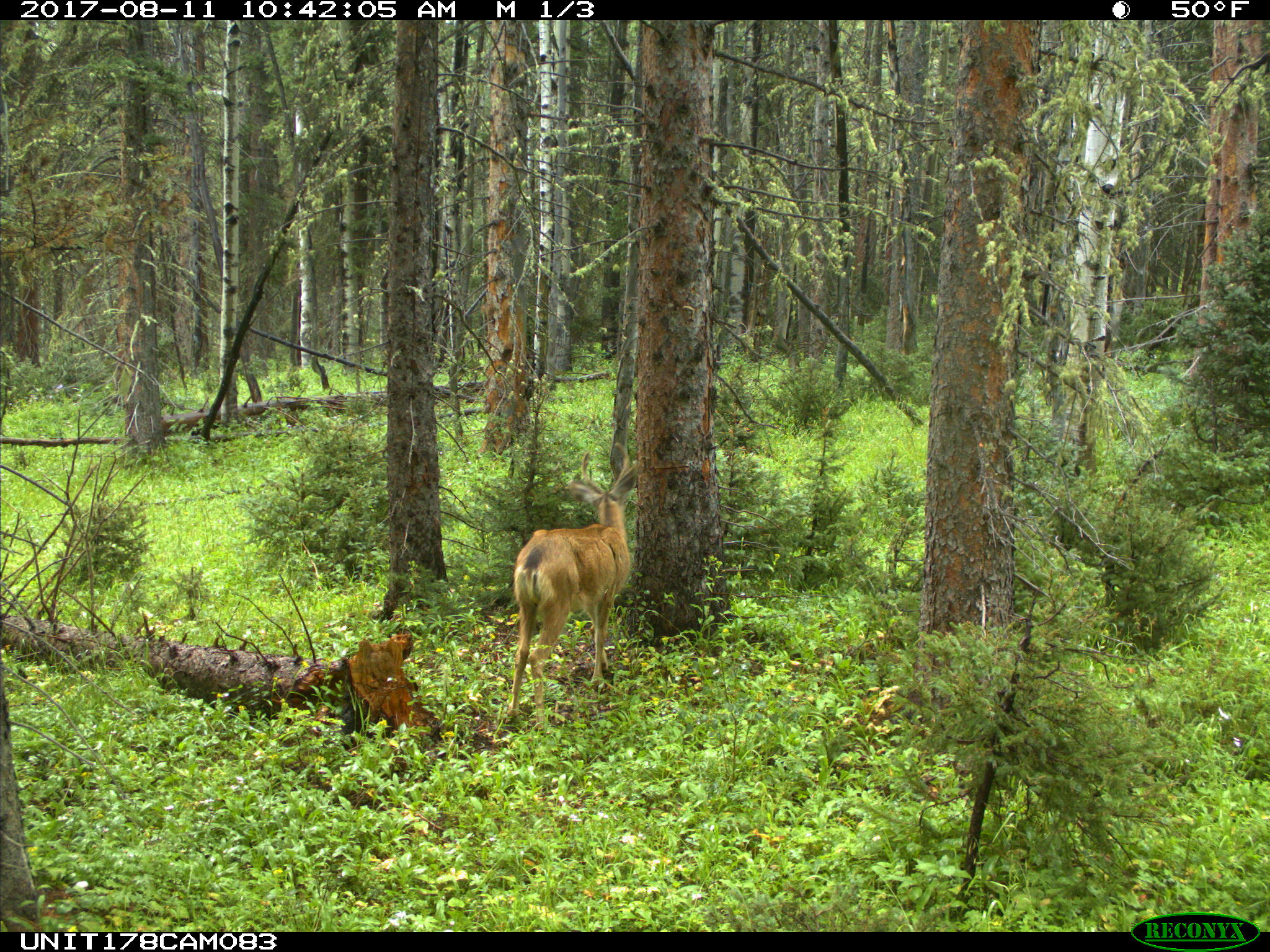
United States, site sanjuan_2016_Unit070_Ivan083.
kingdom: Animalia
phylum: Chordata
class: Mammalia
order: Artiodactyla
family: Cervidae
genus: Odocoileus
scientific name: Odocoileus hemionus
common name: mule deer